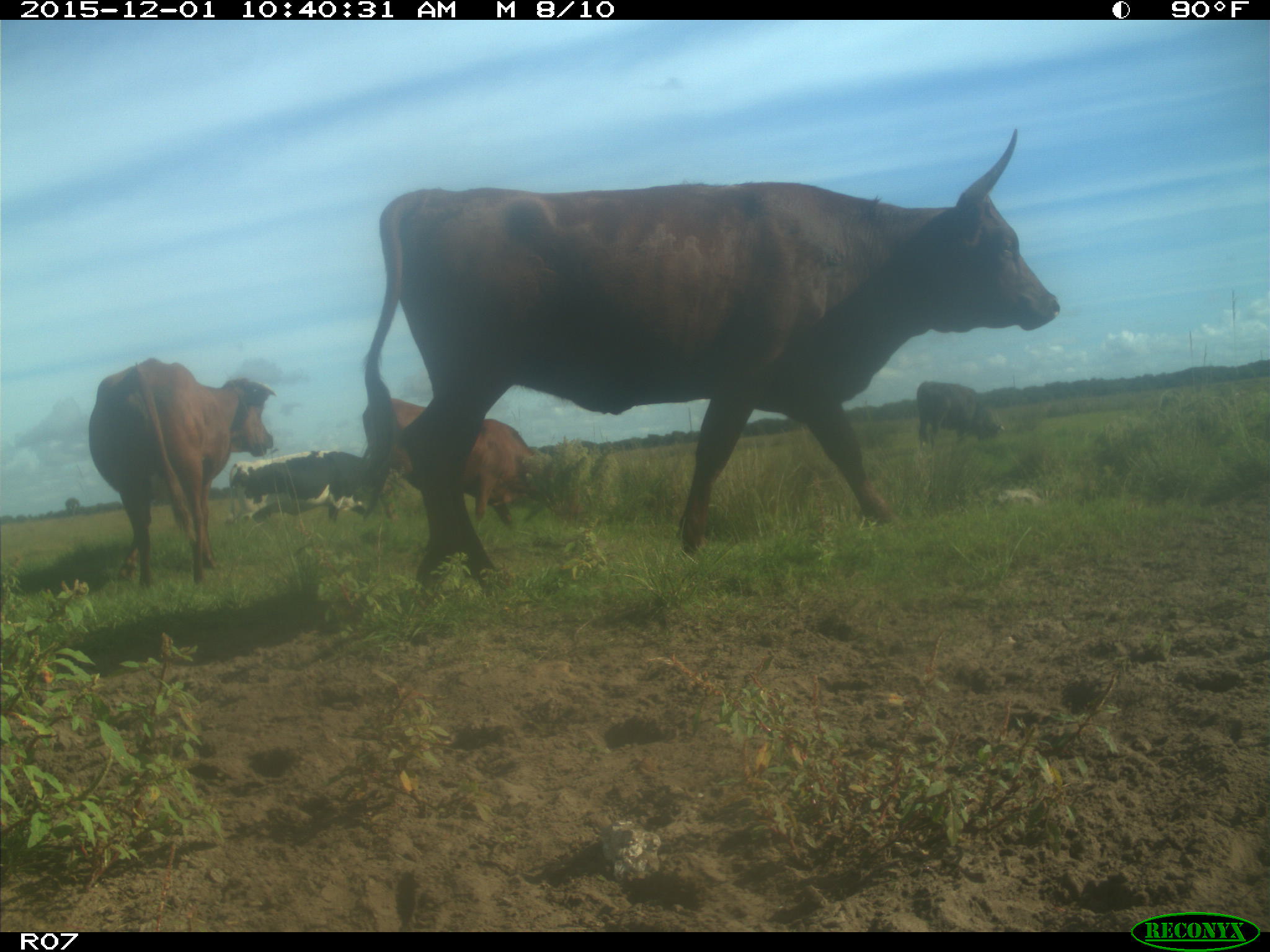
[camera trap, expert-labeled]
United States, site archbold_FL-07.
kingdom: Animalia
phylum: Chordata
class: Mammalia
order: Artiodactyla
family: Bovidae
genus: Bos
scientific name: Bos taurus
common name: domestic cow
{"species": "Bos taurus (domestic cow)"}